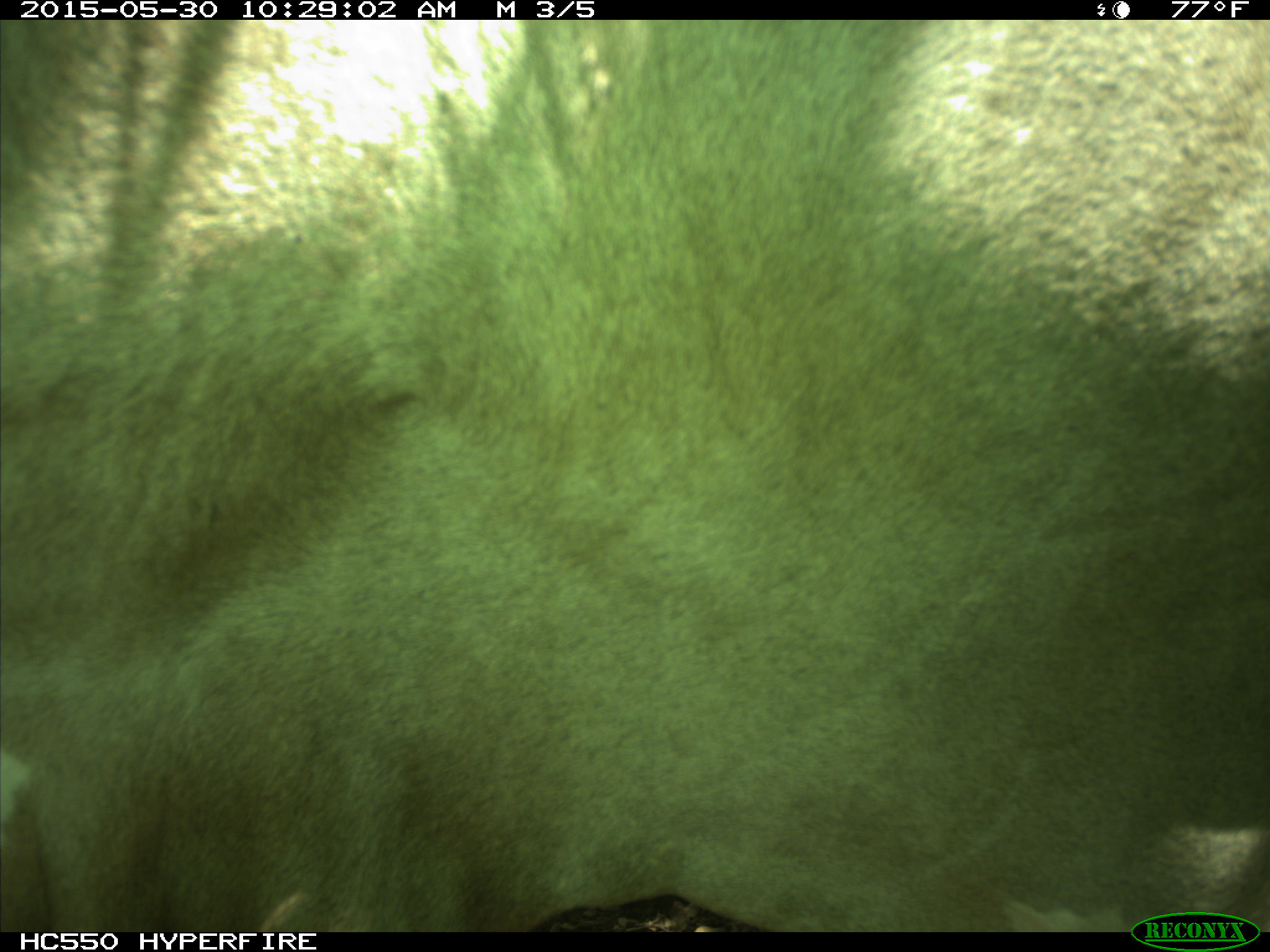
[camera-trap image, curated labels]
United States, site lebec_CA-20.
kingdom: Animalia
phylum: Chordata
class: Mammalia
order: Artiodactyla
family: Bovidae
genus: Bos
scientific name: Bos taurus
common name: domestic cow